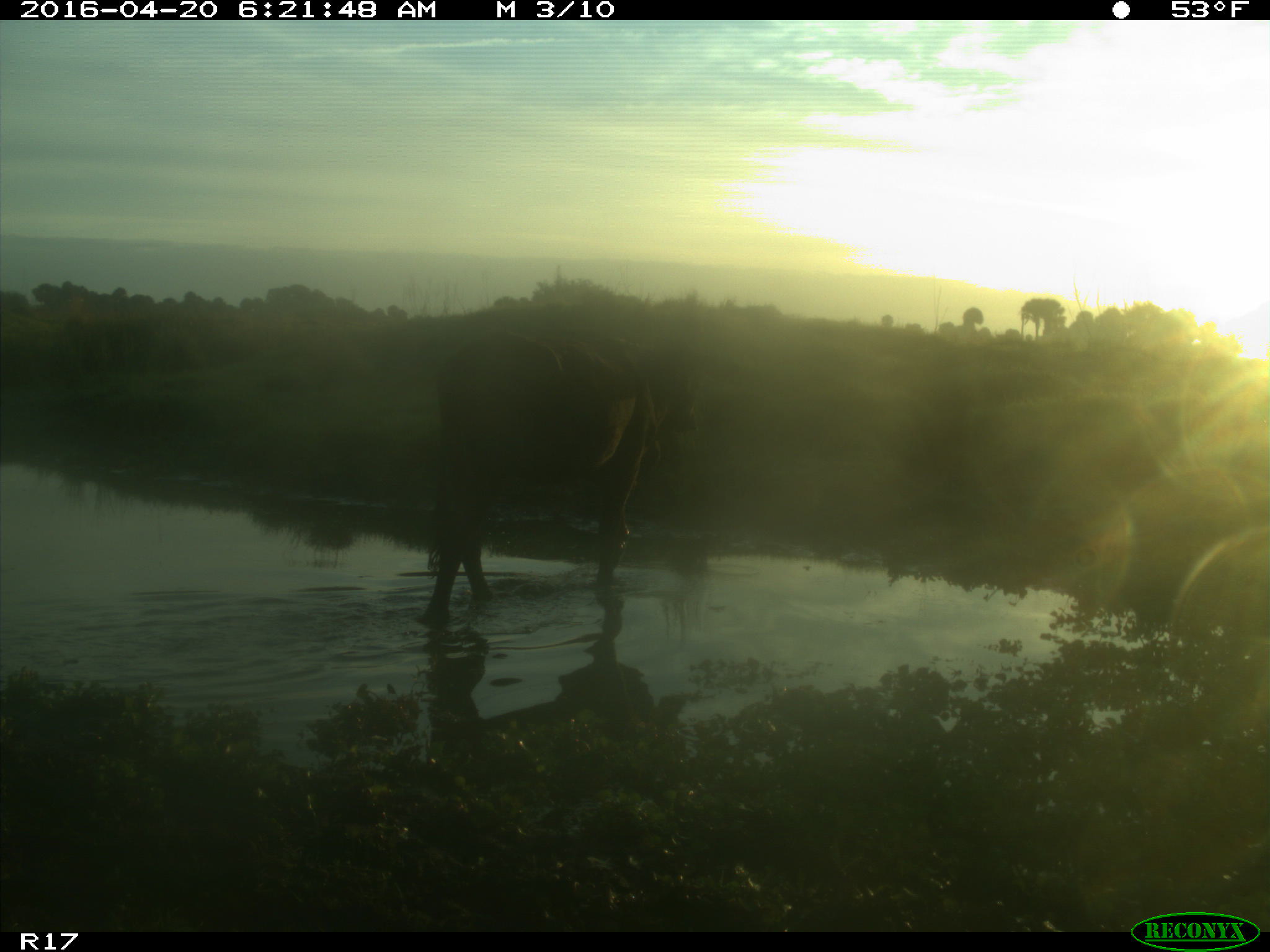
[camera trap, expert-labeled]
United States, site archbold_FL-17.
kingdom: Animalia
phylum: Chordata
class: Mammalia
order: Artiodactyla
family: Bovidae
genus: Bos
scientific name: Bos taurus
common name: domestic cow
Bos taurus (domestic cow).